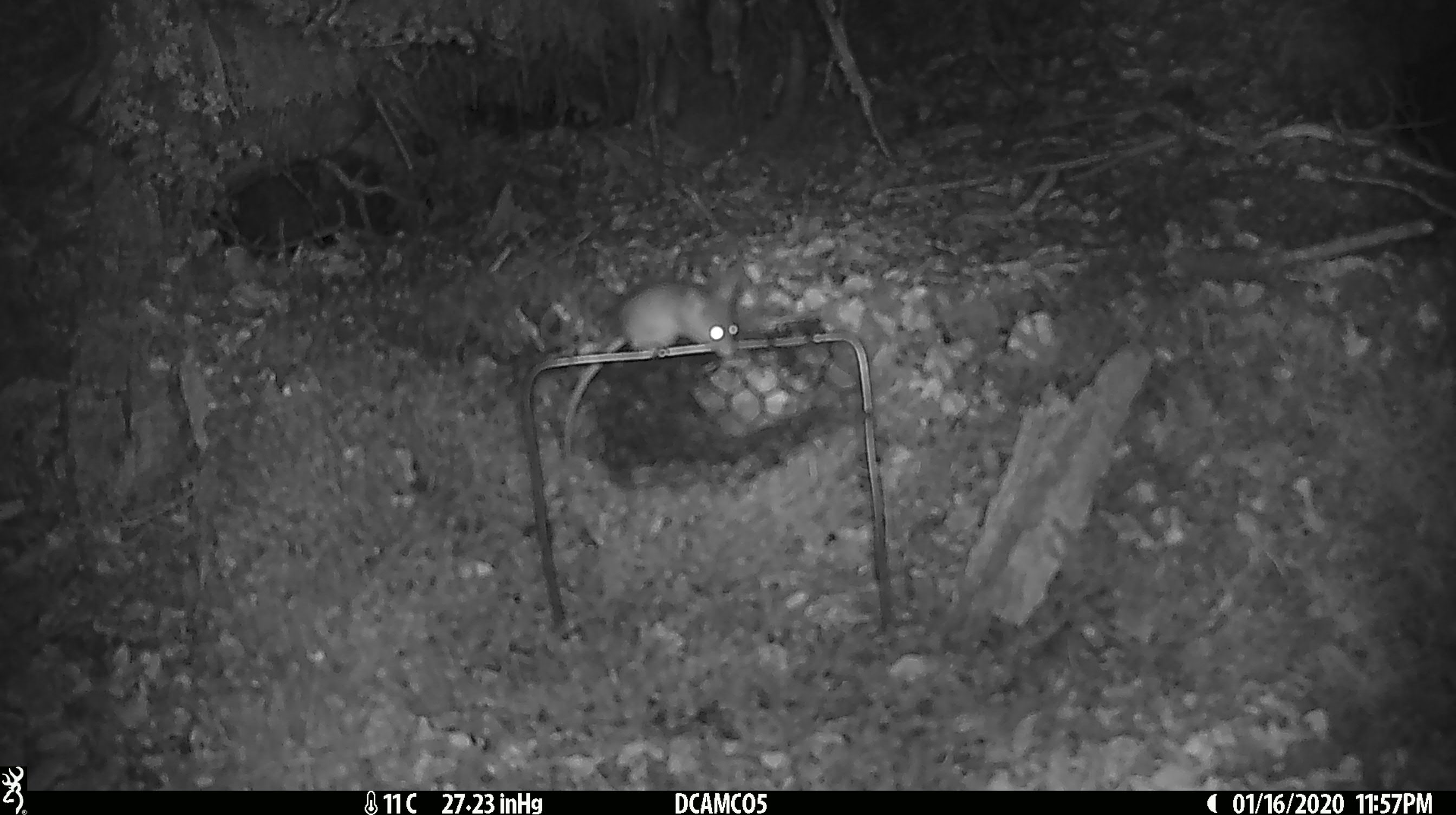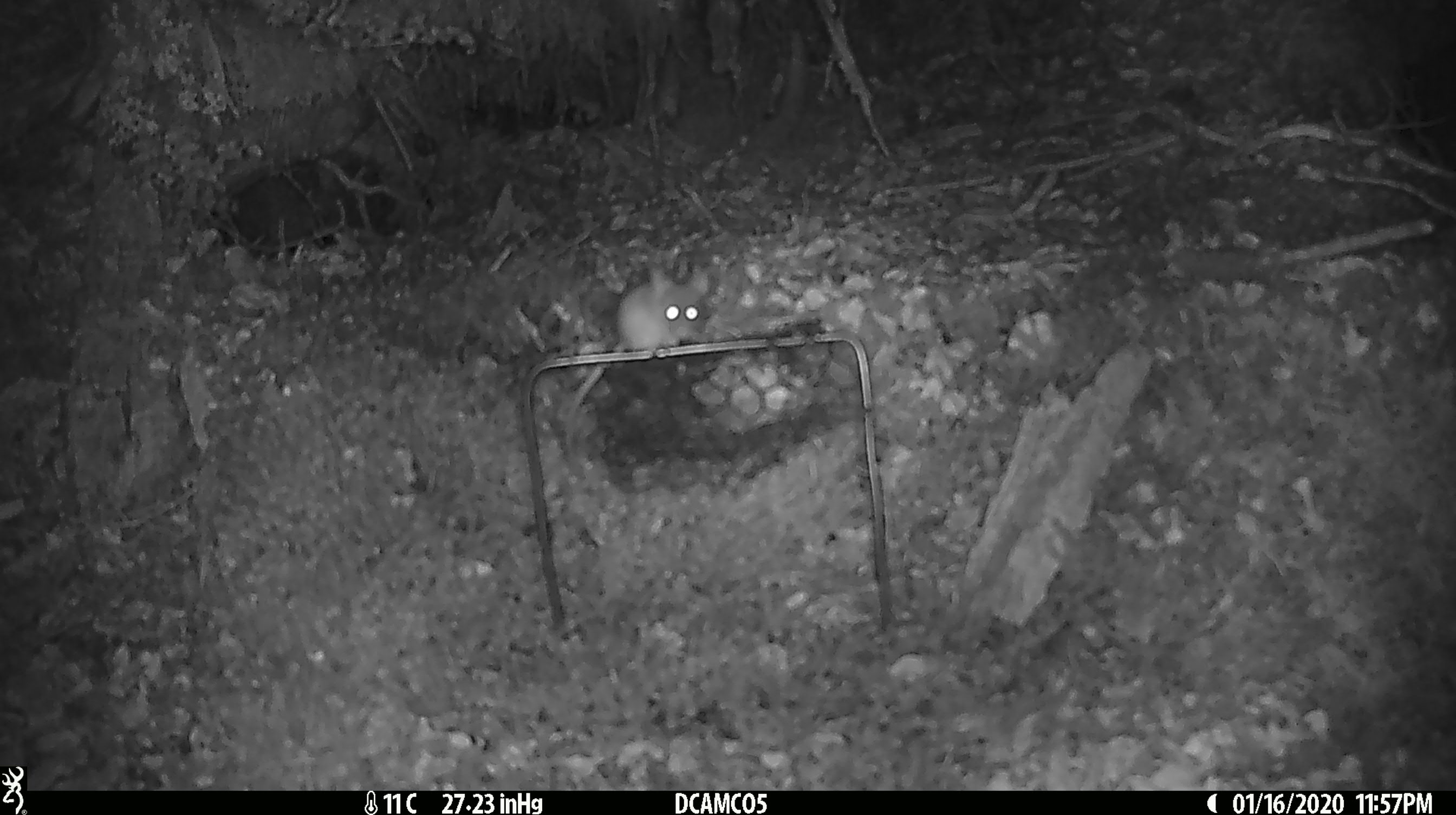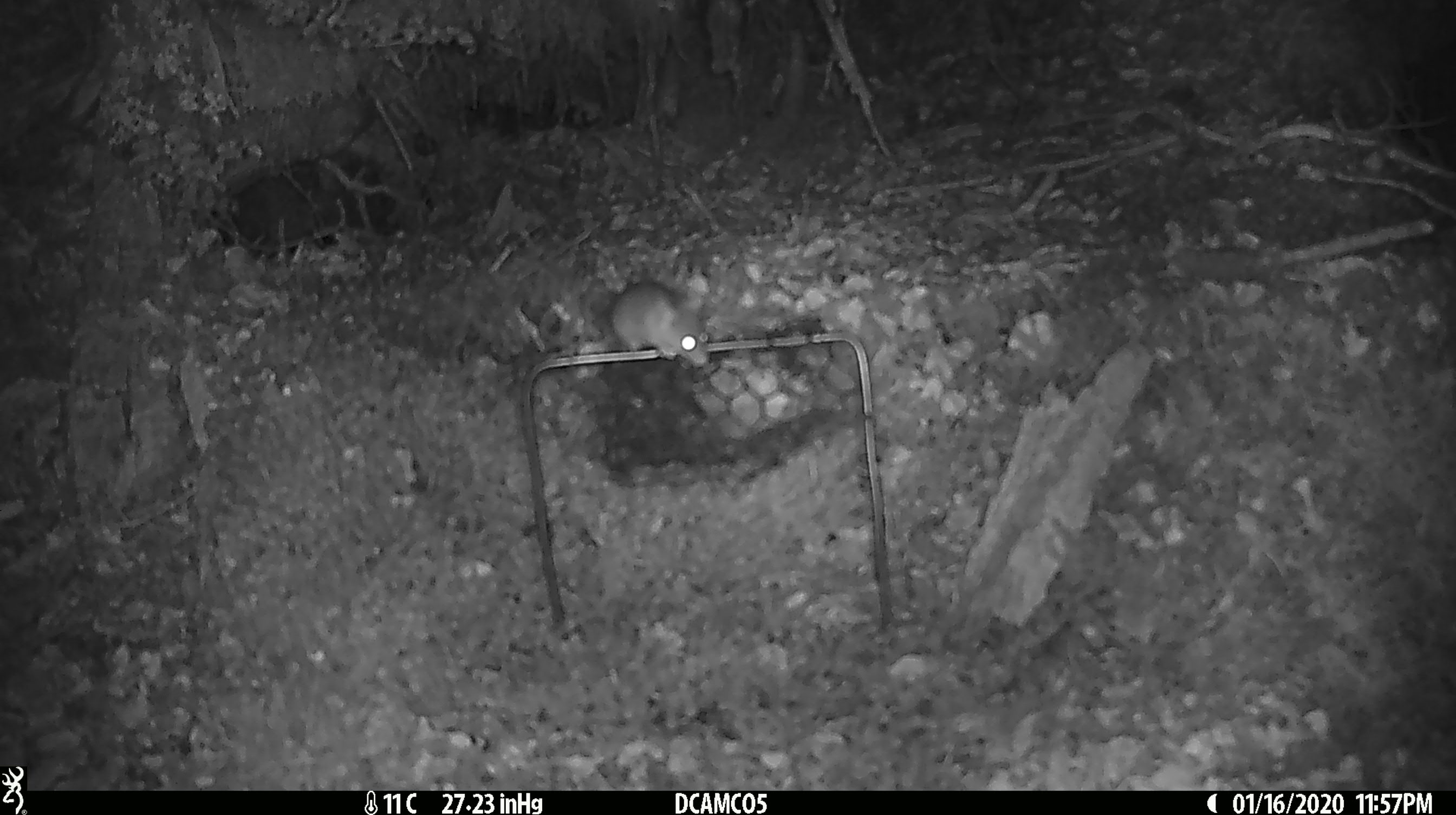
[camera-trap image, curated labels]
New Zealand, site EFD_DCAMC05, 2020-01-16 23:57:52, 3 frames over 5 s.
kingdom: Animalia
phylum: Chordata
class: Mammalia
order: Rodentia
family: Muridae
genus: Mus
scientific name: Mus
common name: mouse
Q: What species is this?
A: Mouse (Mus).